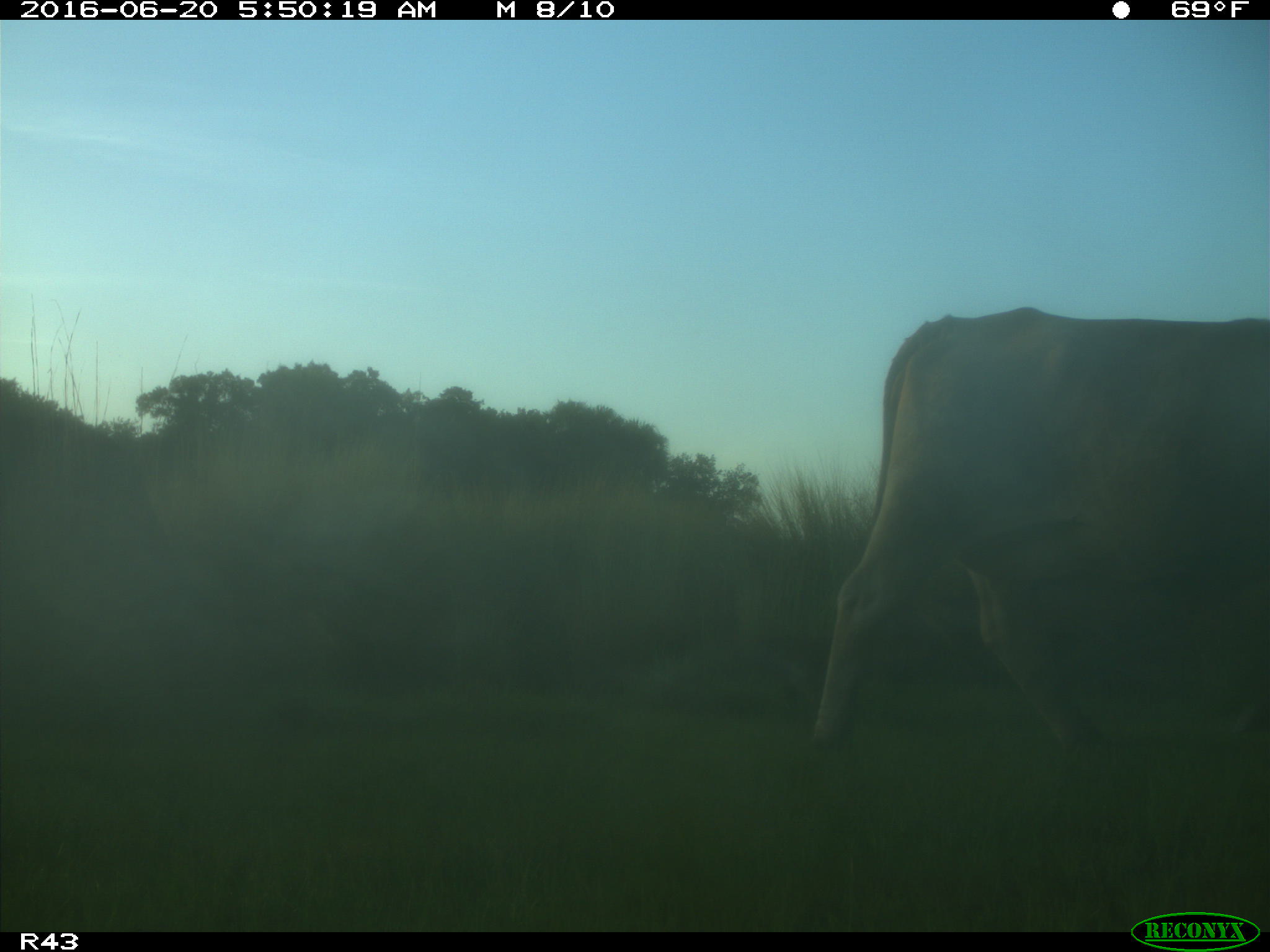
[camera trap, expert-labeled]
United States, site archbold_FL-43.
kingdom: Animalia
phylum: Chordata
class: Mammalia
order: Artiodactyla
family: Bovidae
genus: Bos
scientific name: Bos taurus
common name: domestic cow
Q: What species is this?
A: Bos taurus (domestic cow).